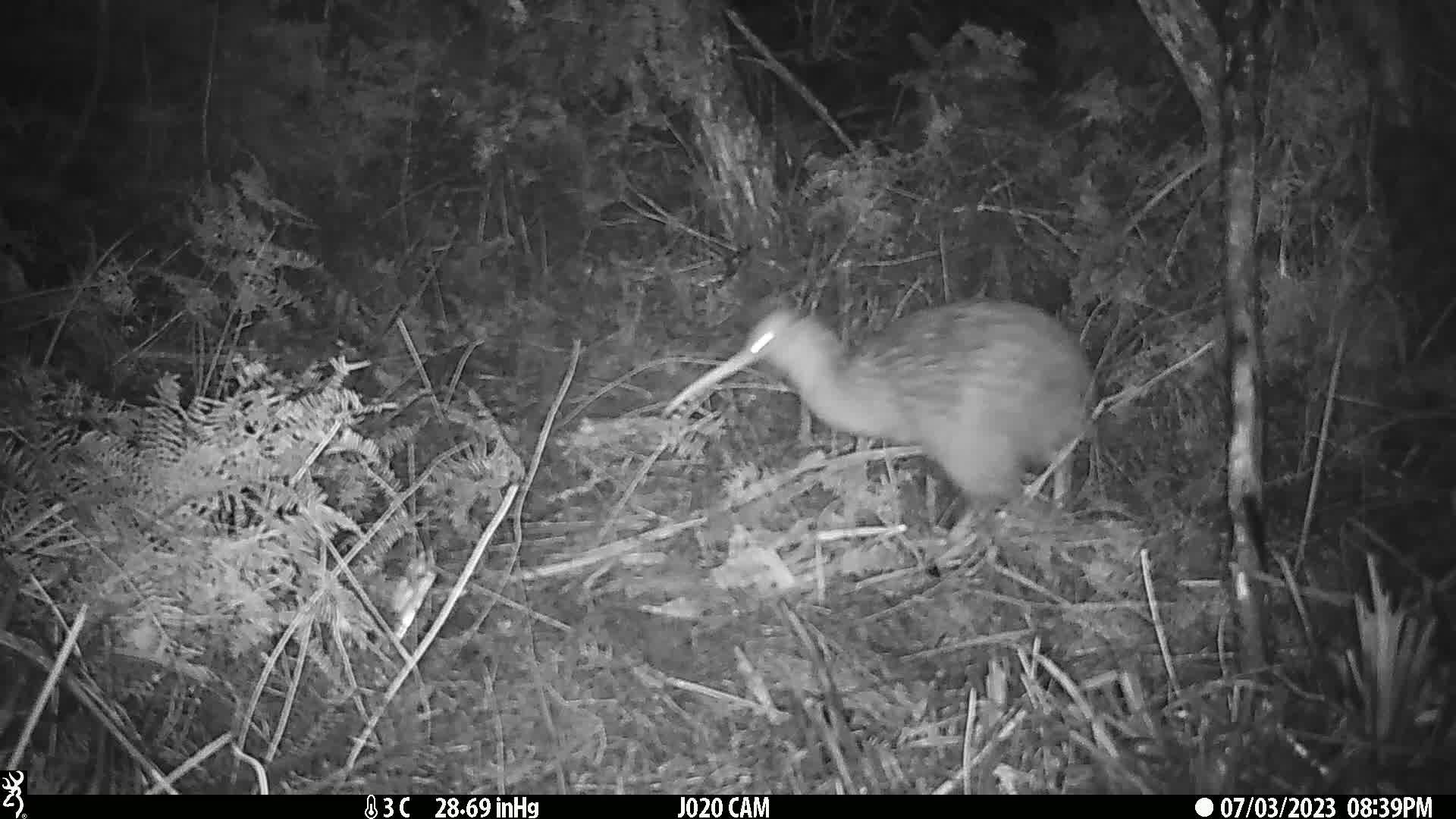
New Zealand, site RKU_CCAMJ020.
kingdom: Animalia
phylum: Chordata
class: Aves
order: Apterygiformes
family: Apterygidae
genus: Apteryx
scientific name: Apteryx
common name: kiwi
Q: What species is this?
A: Kiwi (Apteryx).